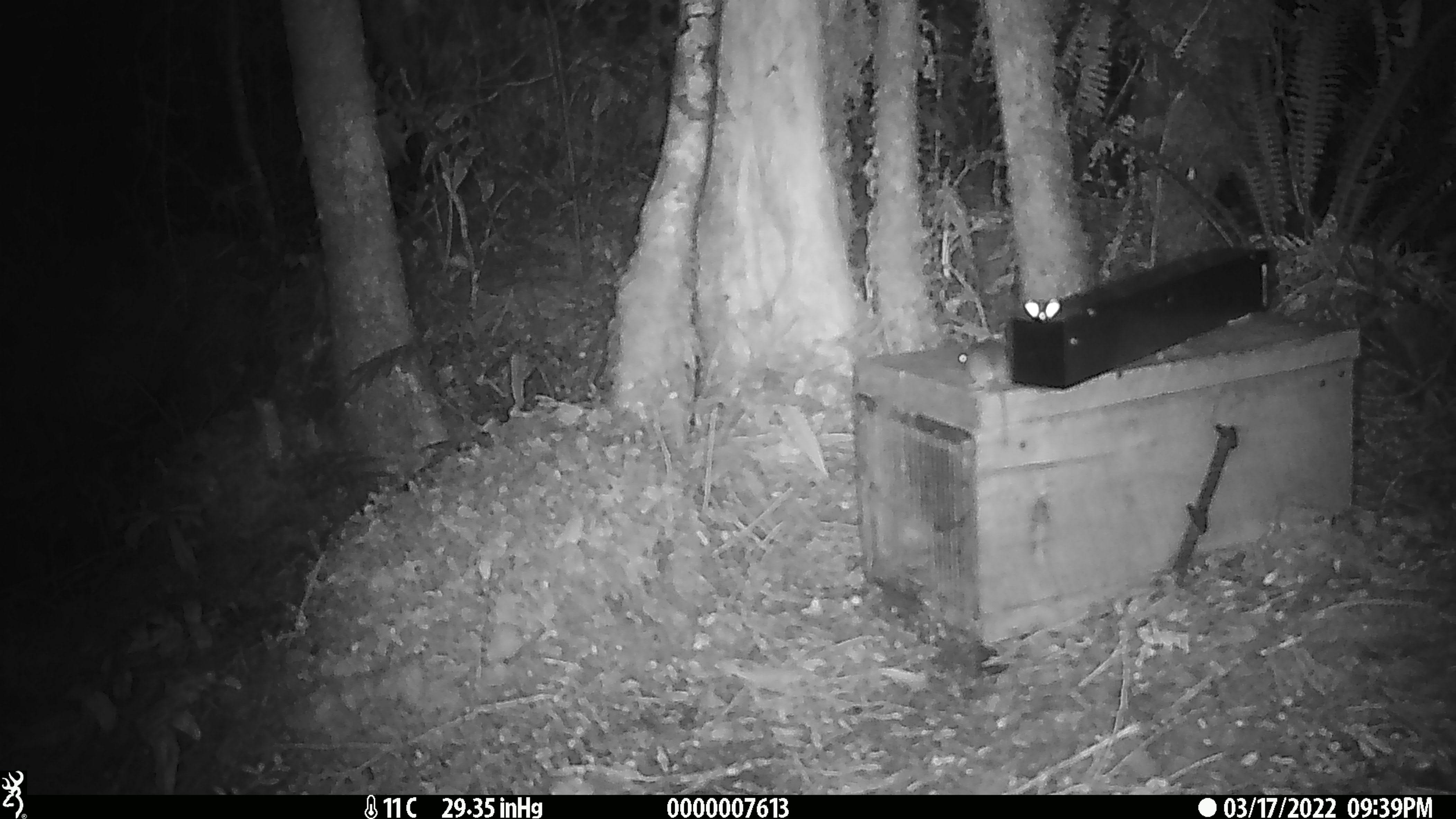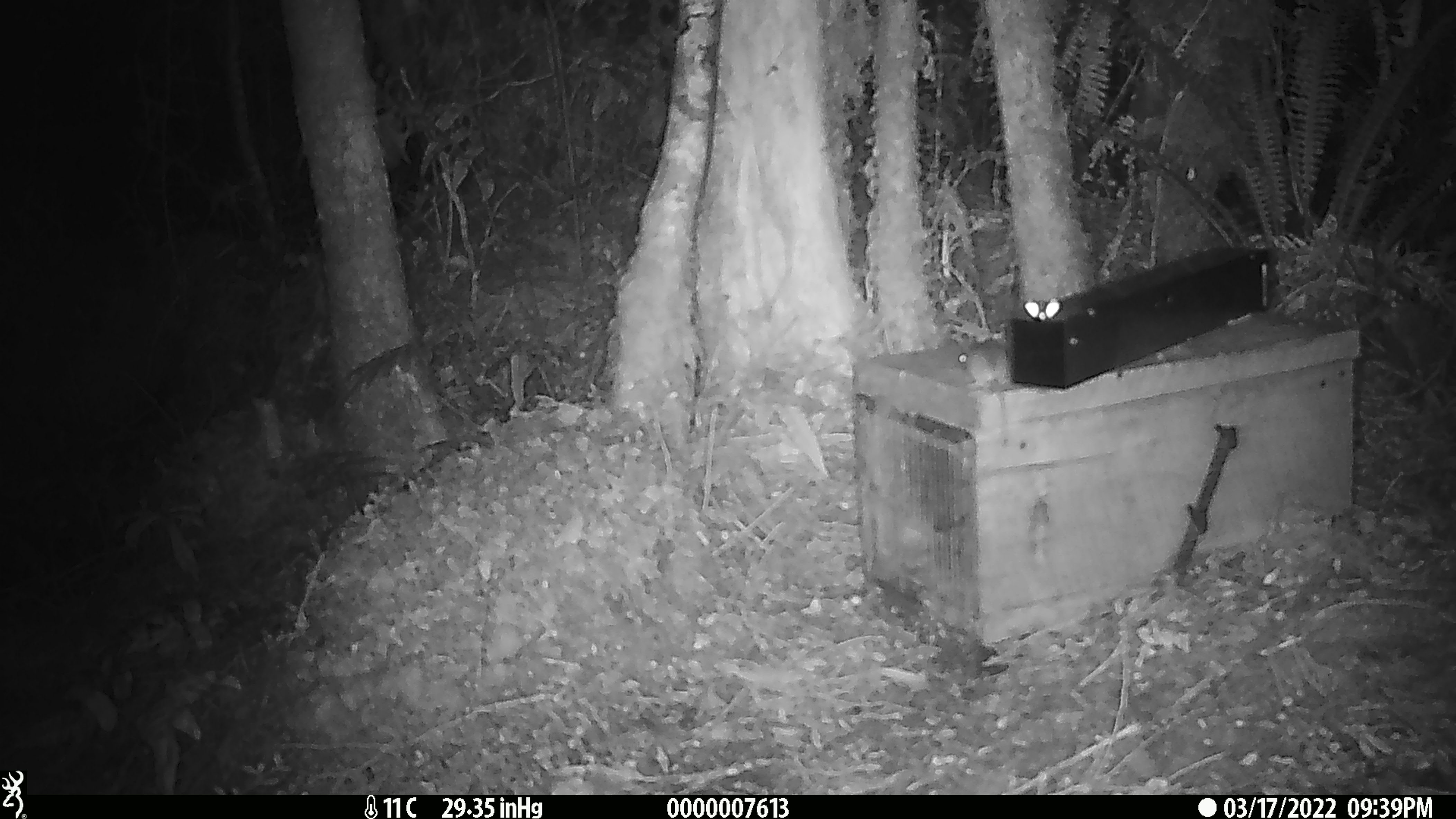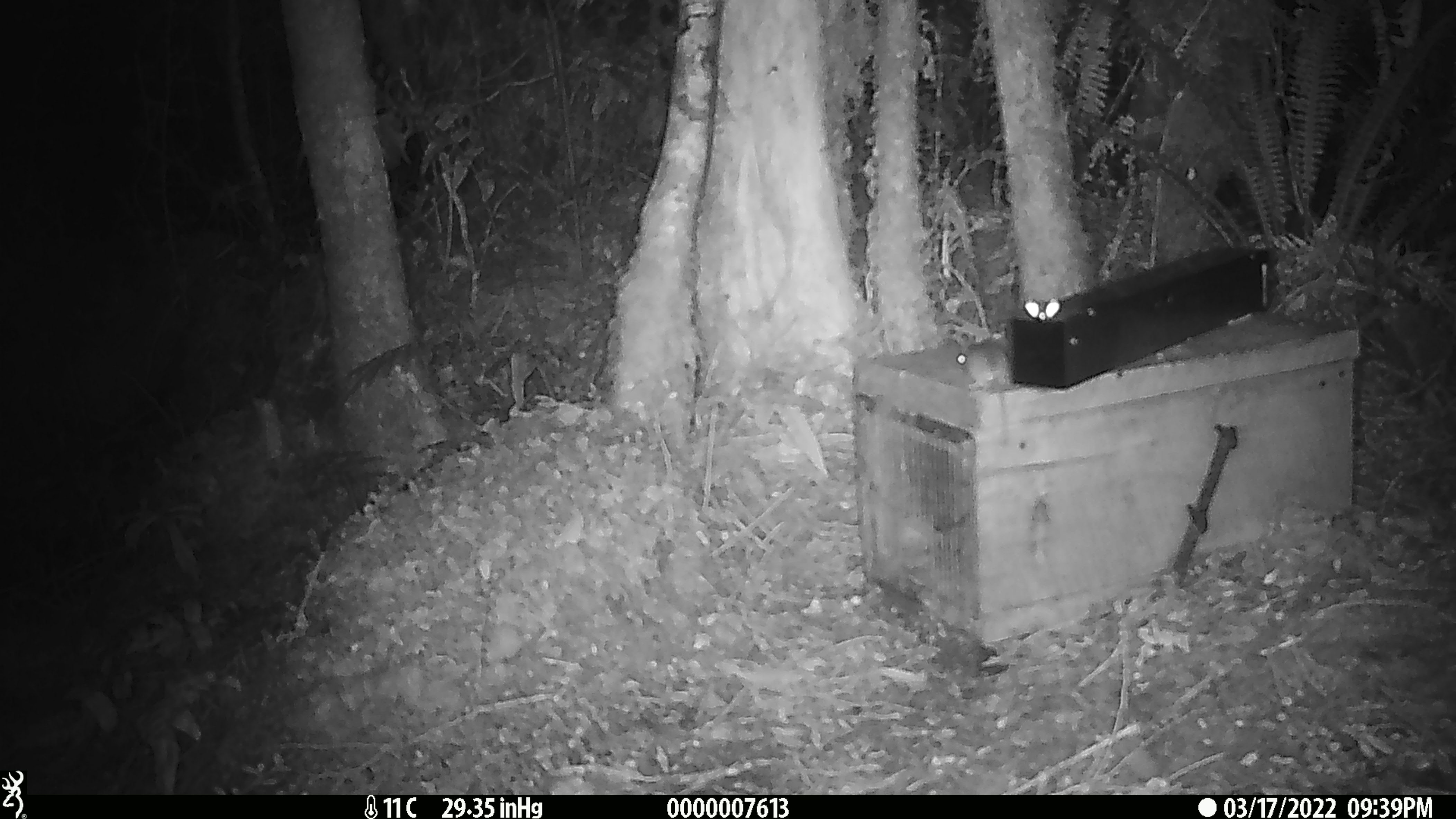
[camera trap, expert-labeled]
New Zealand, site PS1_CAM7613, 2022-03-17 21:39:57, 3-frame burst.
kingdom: Animalia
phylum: Chordata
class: Mammalia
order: Rodentia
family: Muridae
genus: Mus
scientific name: Mus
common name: mouse